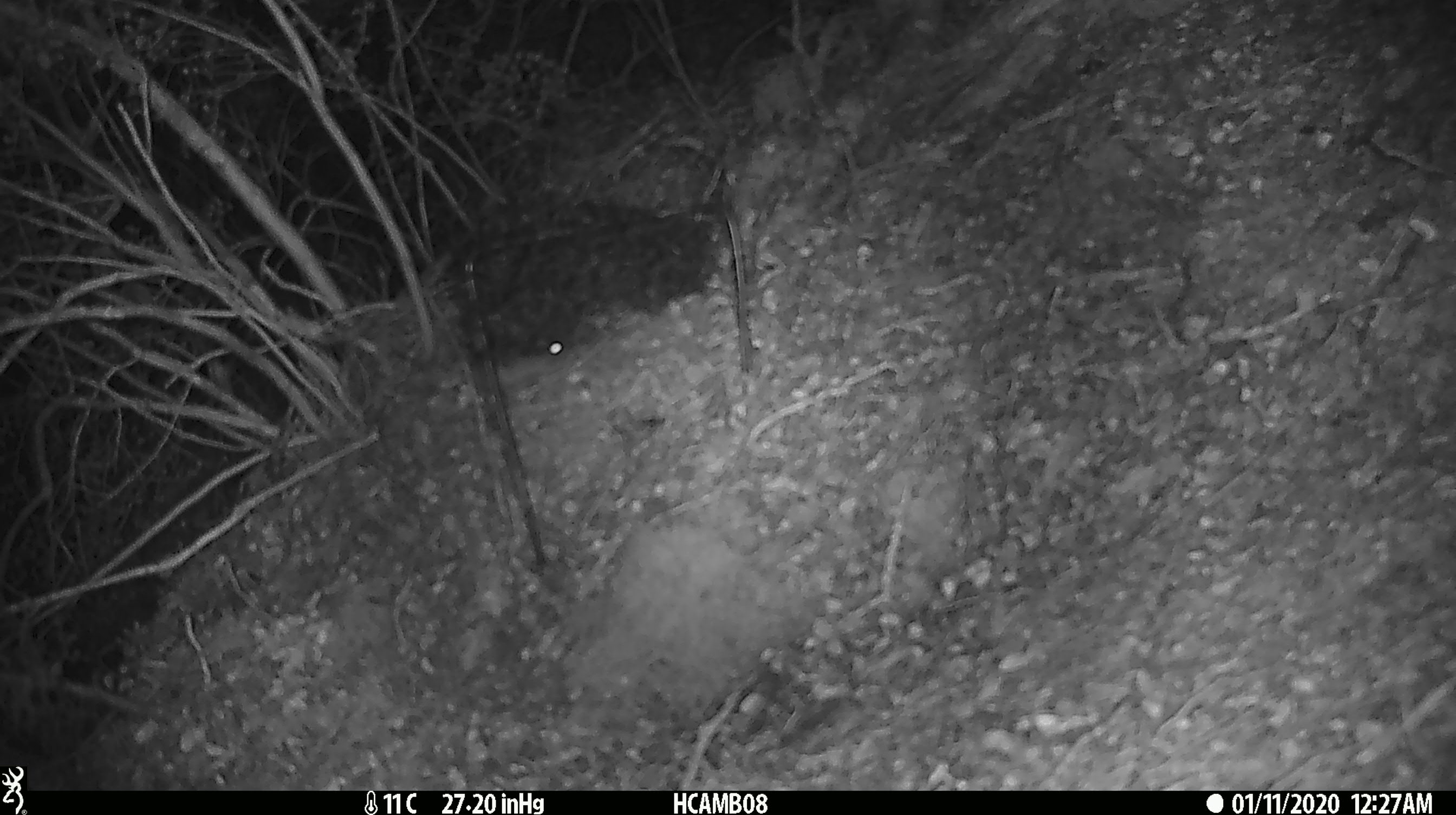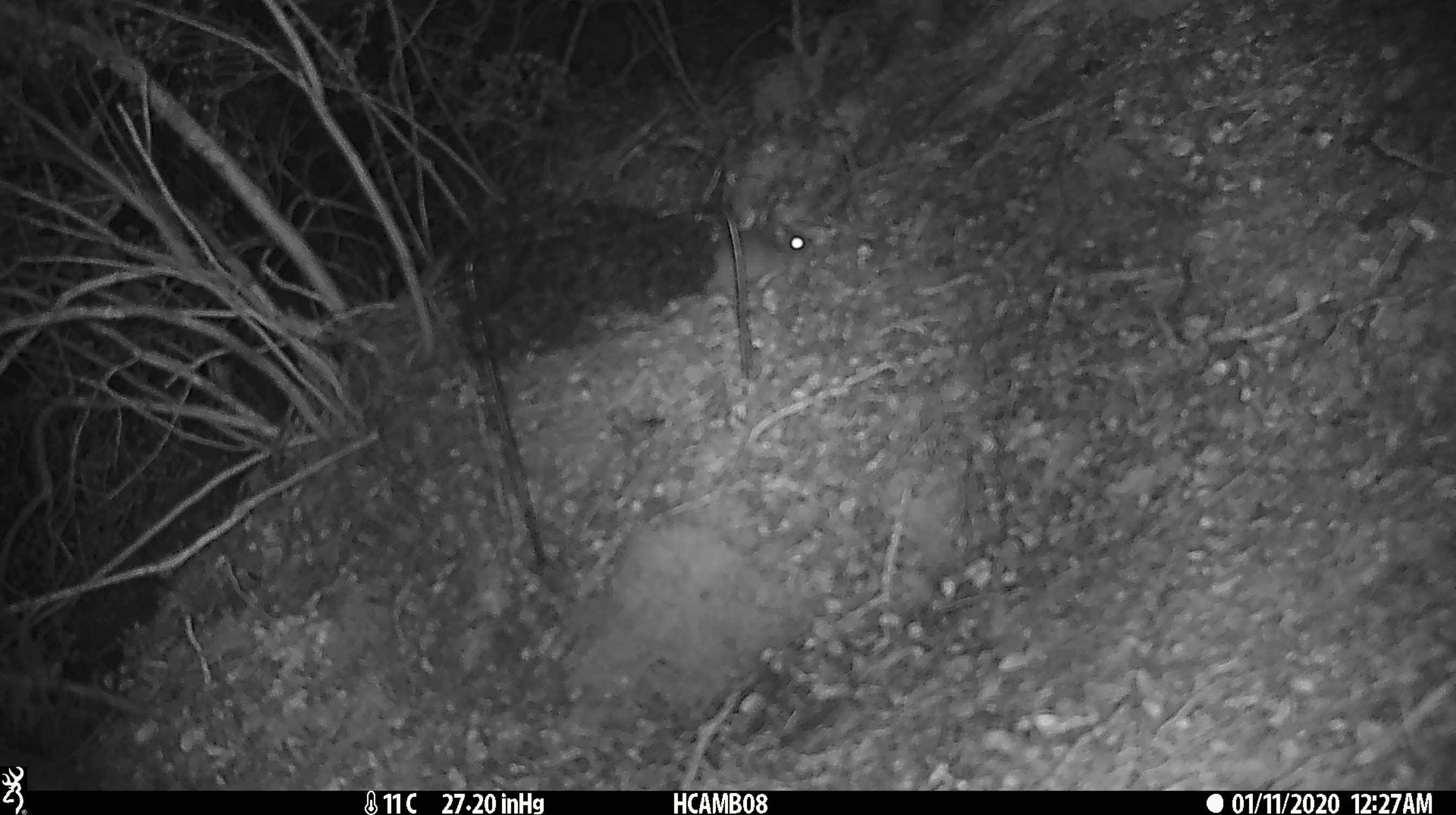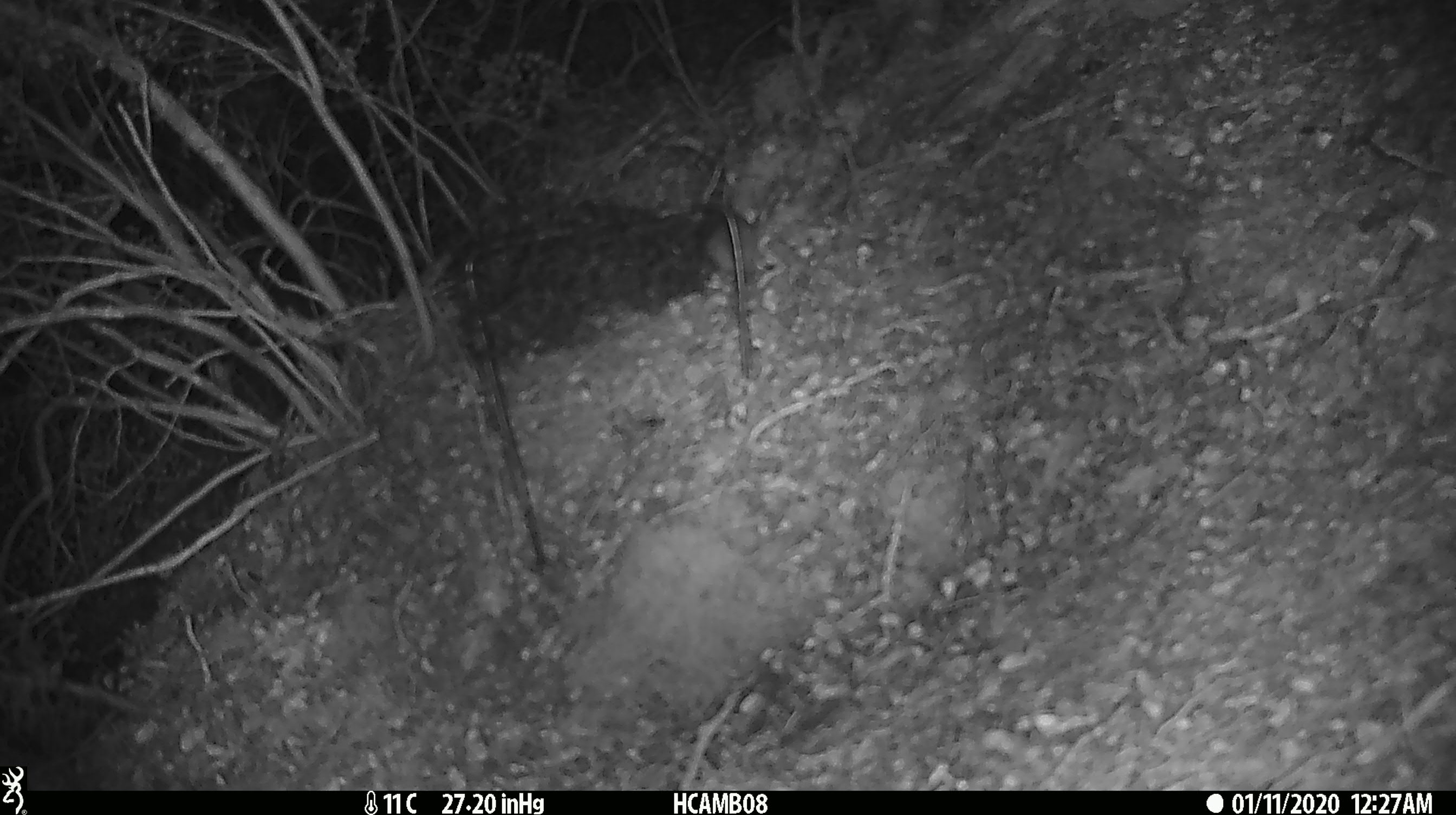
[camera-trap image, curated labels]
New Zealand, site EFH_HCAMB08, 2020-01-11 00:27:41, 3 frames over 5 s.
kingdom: Animalia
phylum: Chordata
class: Mammalia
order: Rodentia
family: Muridae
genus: Mus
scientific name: Mus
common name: mouse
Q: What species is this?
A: Mouse (Mus).